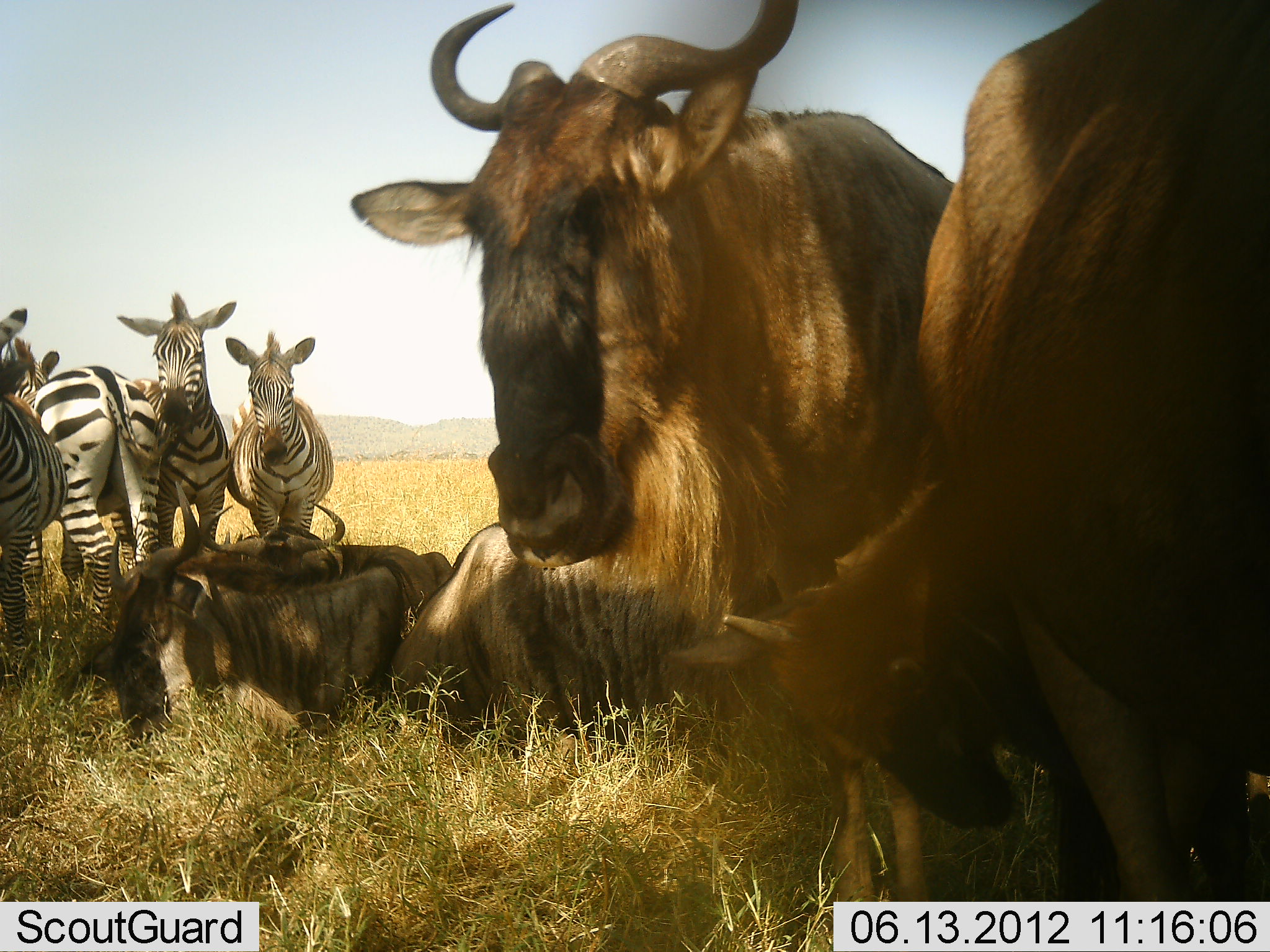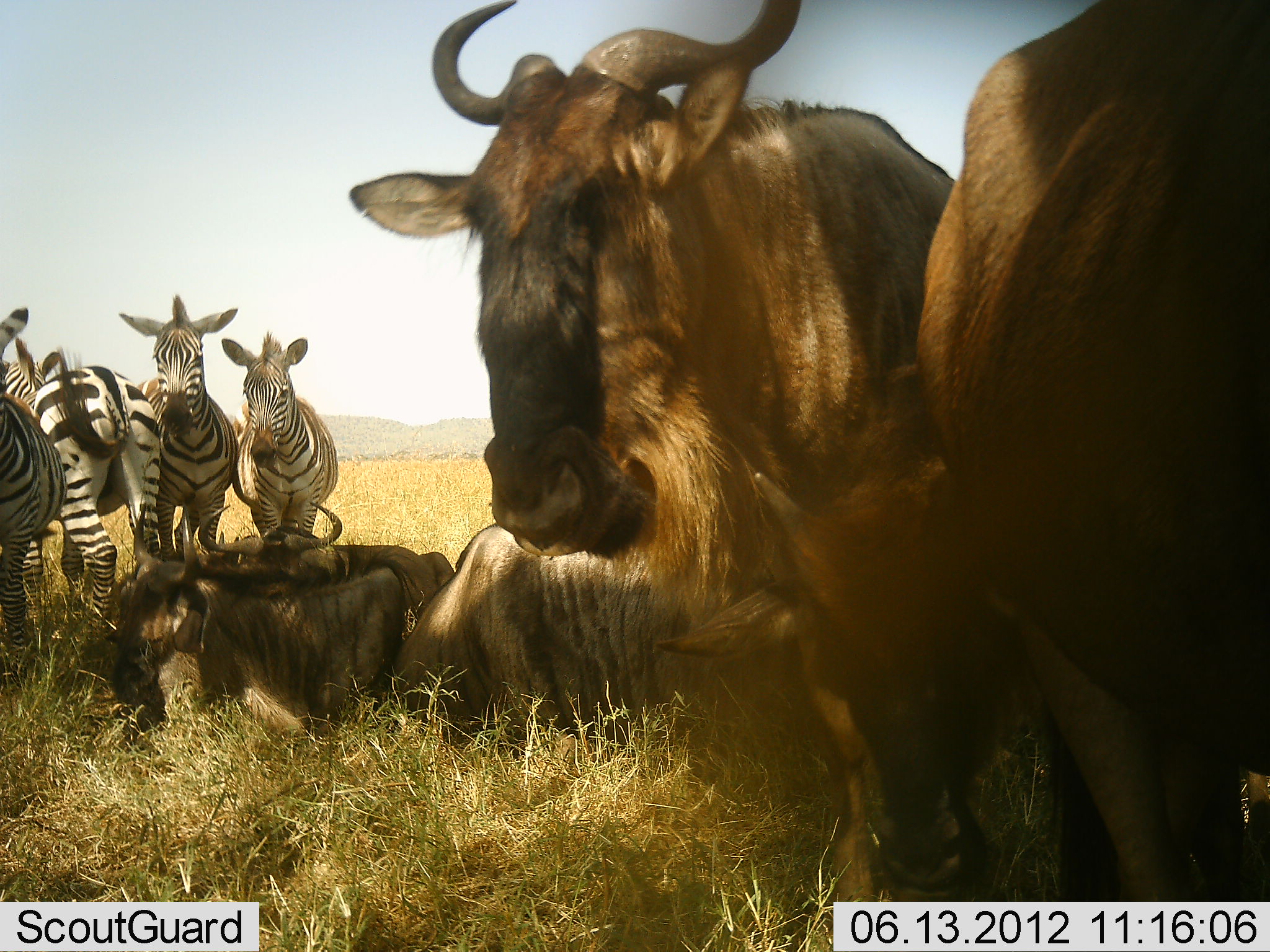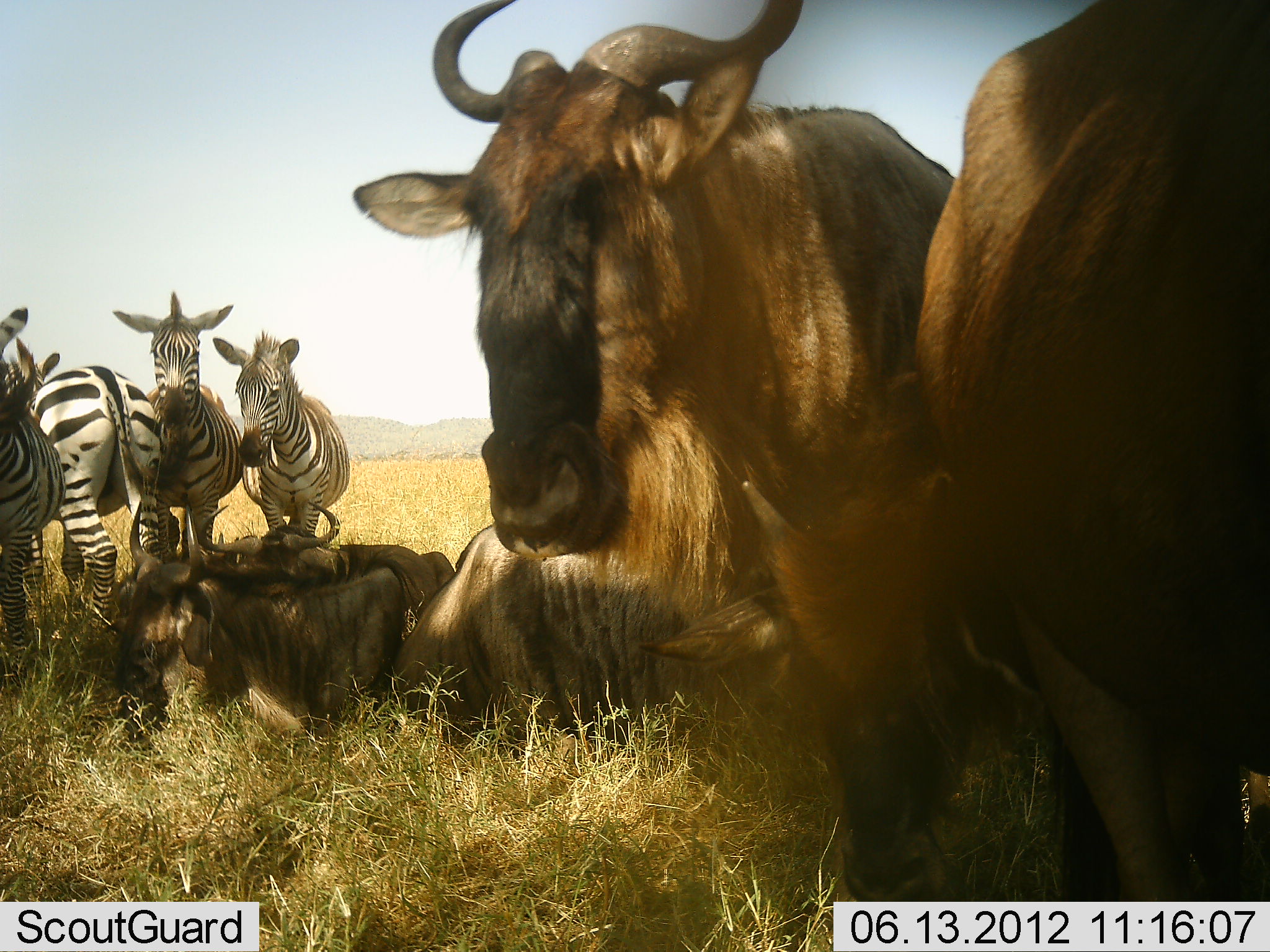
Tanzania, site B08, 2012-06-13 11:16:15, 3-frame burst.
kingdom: Animalia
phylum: Chordata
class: Mammalia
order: Artiodactyla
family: Bovidae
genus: Connochaetes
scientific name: Connochaetes taurinus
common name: blue wildebeest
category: wildebeest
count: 5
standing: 90%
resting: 90%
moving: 0%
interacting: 0%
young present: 20%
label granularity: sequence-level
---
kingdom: Animalia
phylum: Chordata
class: Mammalia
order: Perissodactyla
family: Equidae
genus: Equus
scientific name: Equus quagga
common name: plains zebra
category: zebra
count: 4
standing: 90%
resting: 20%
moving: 0%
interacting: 20%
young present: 0%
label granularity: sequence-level